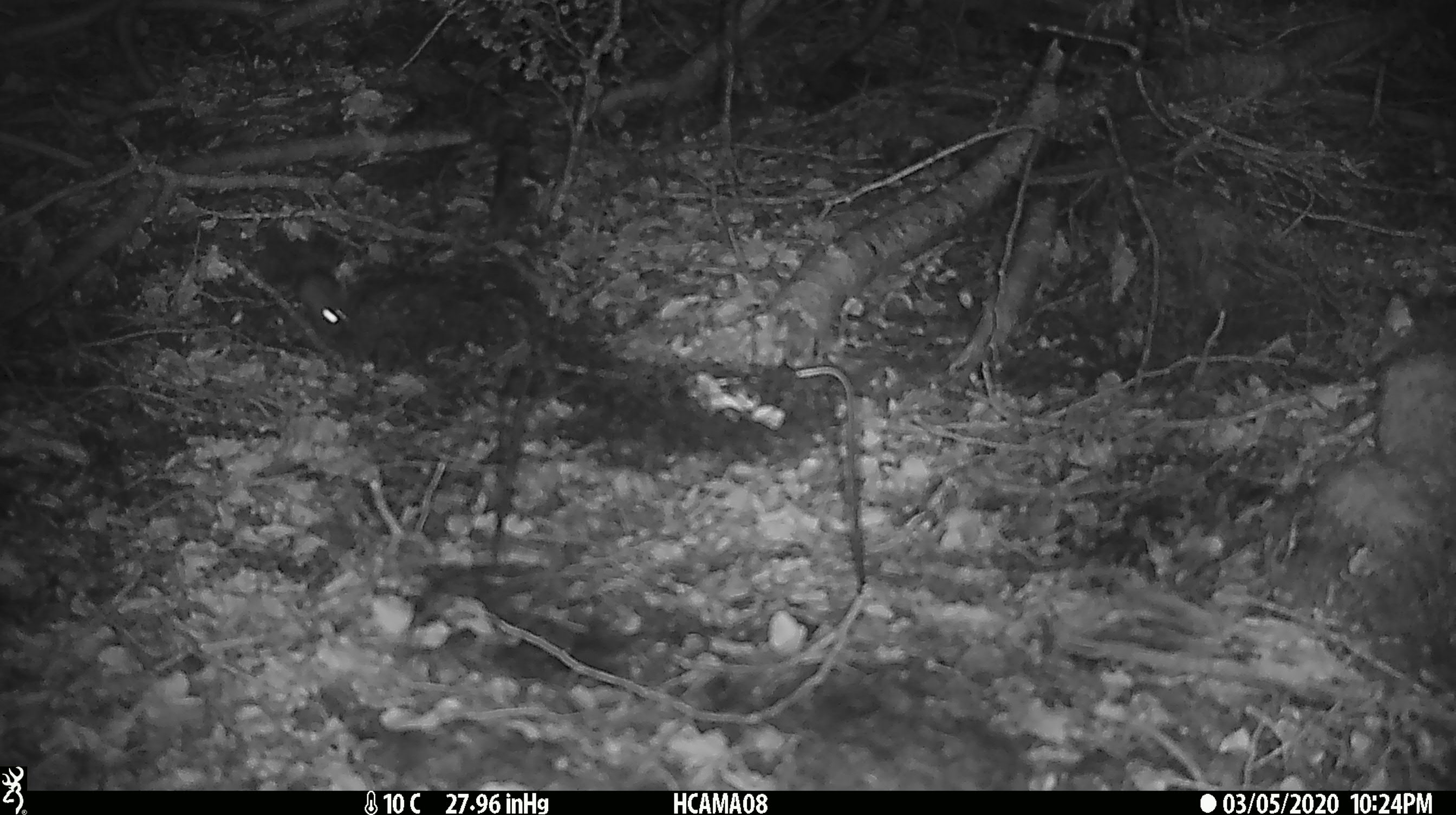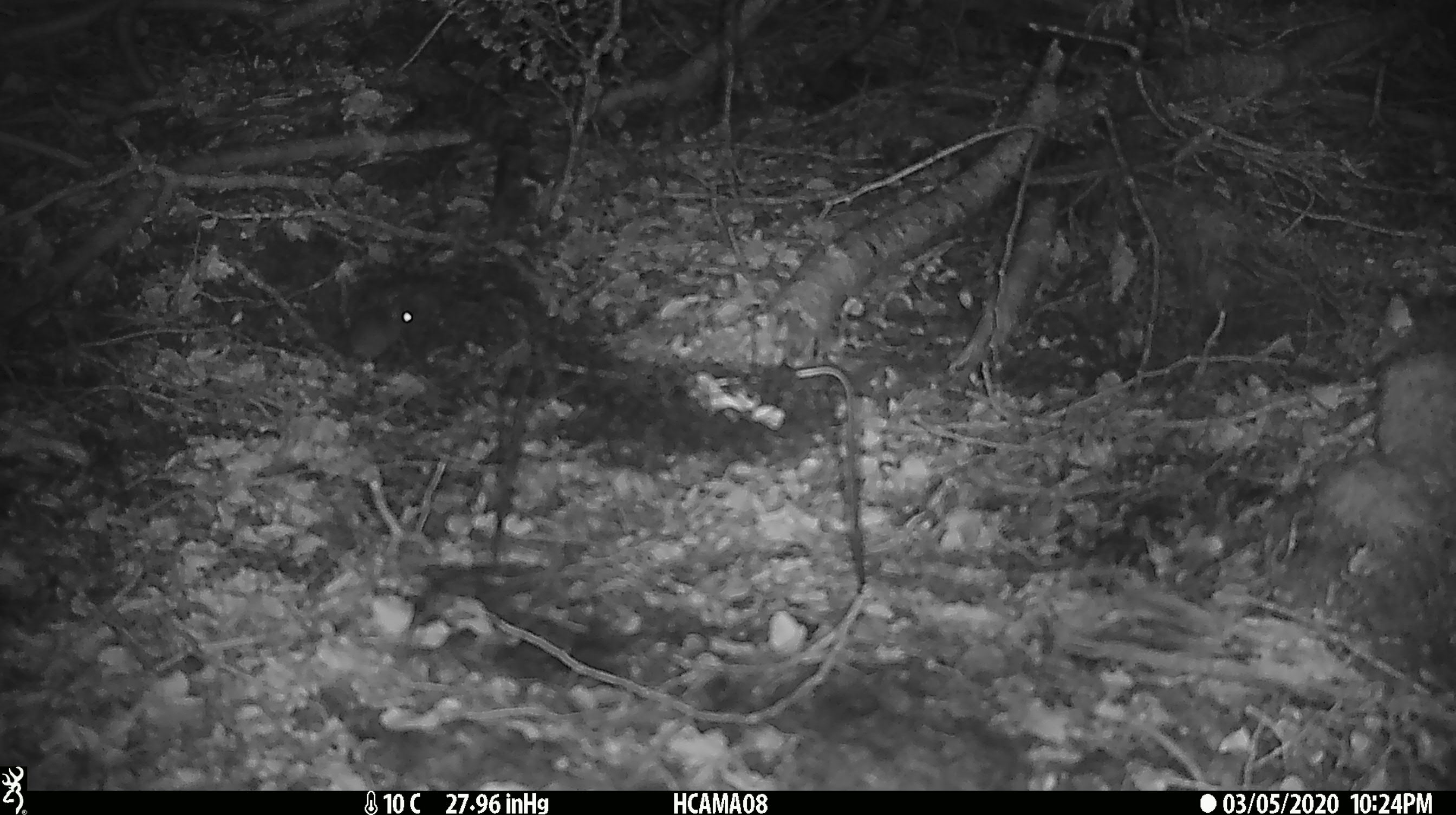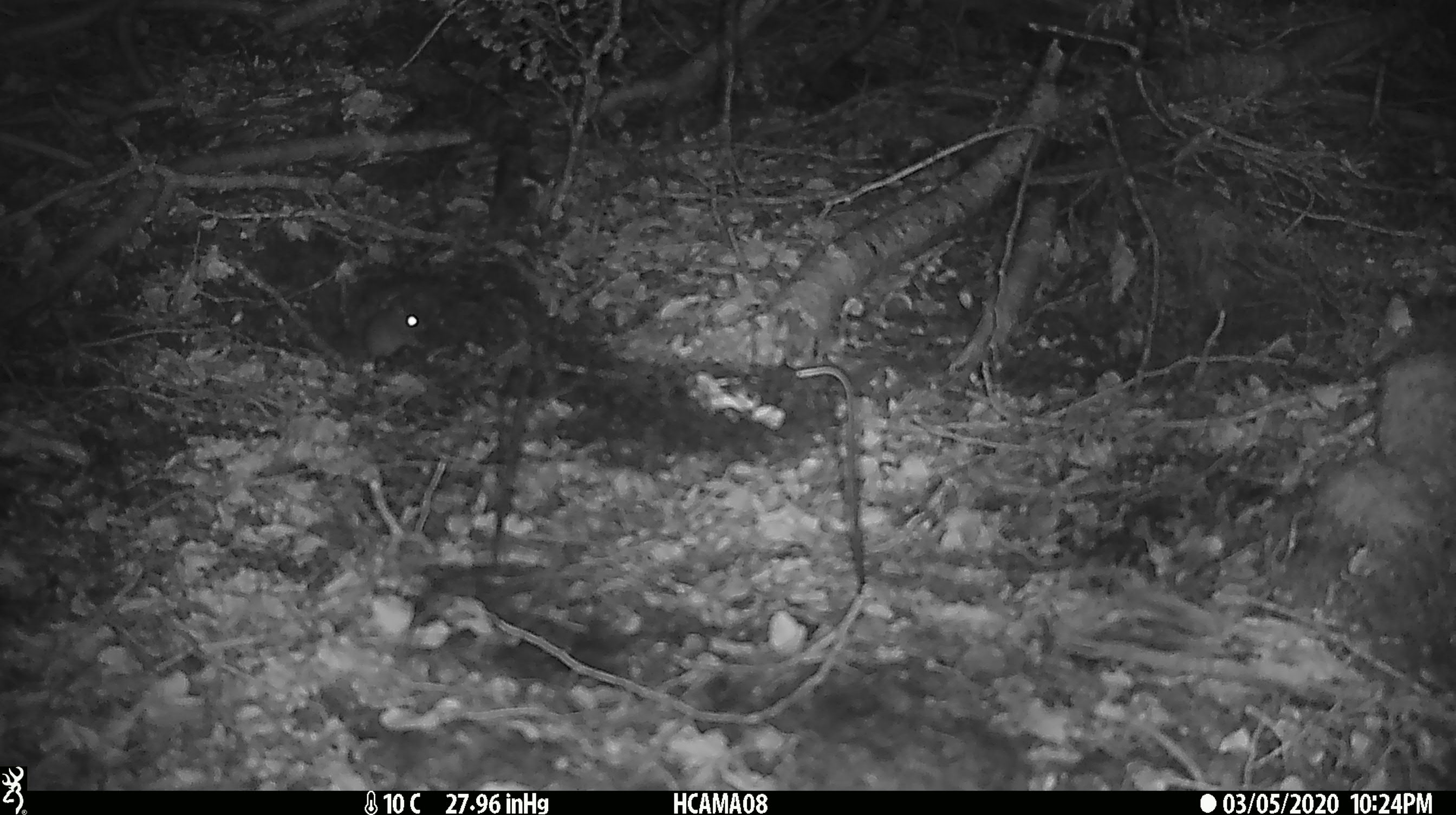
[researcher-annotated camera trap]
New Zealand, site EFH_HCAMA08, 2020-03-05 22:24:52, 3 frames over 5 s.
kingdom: Animalia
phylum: Chordata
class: Mammalia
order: Rodentia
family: Muridae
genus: Mus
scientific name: Mus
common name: mouse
Mouse (Mus).